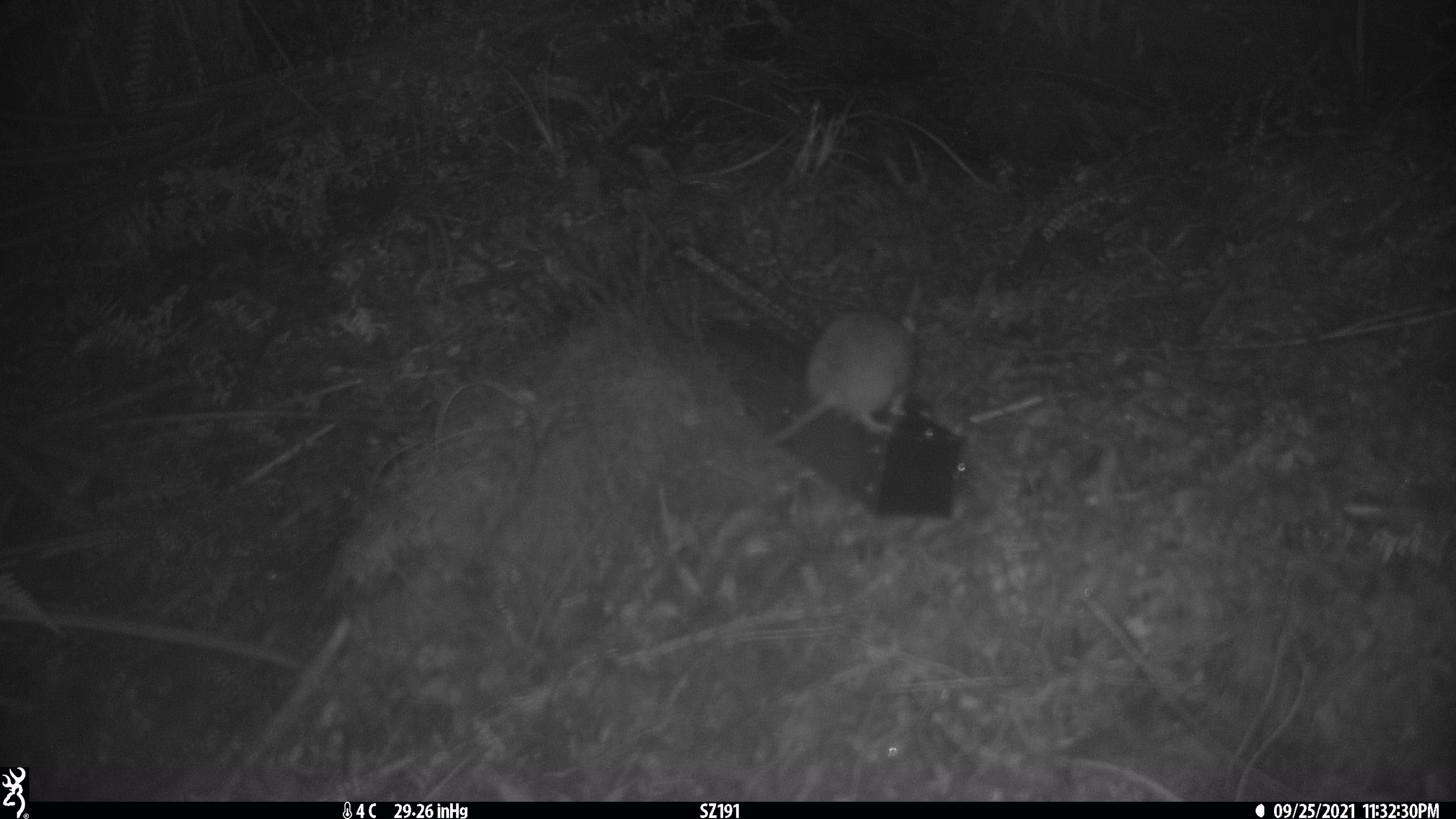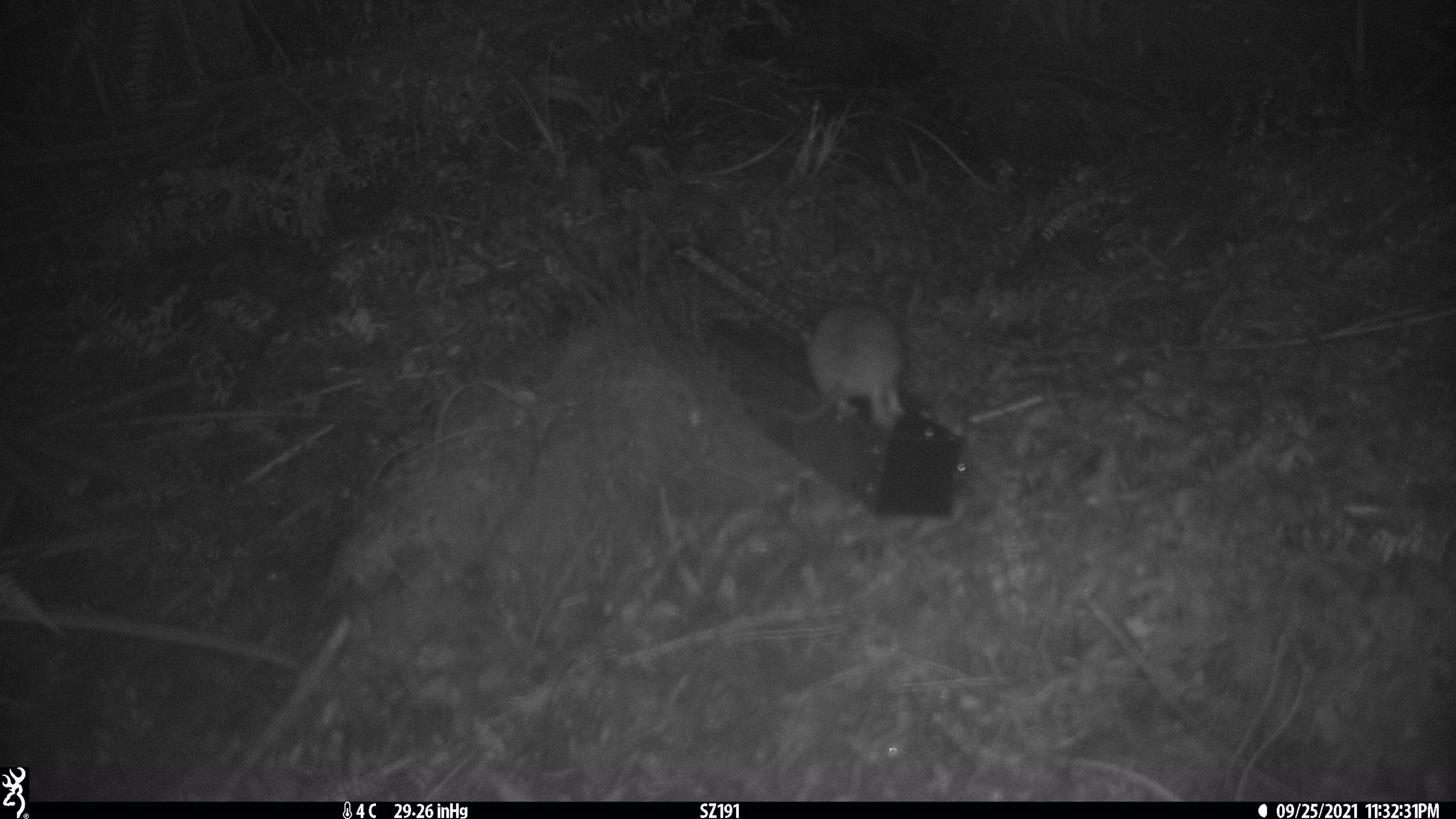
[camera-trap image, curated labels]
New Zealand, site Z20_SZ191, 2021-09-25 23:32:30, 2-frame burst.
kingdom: Animalia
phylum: Chordata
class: Mammalia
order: Rodentia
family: Muridae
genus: Rattus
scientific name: Rattus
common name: rat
Rat (Rattus).